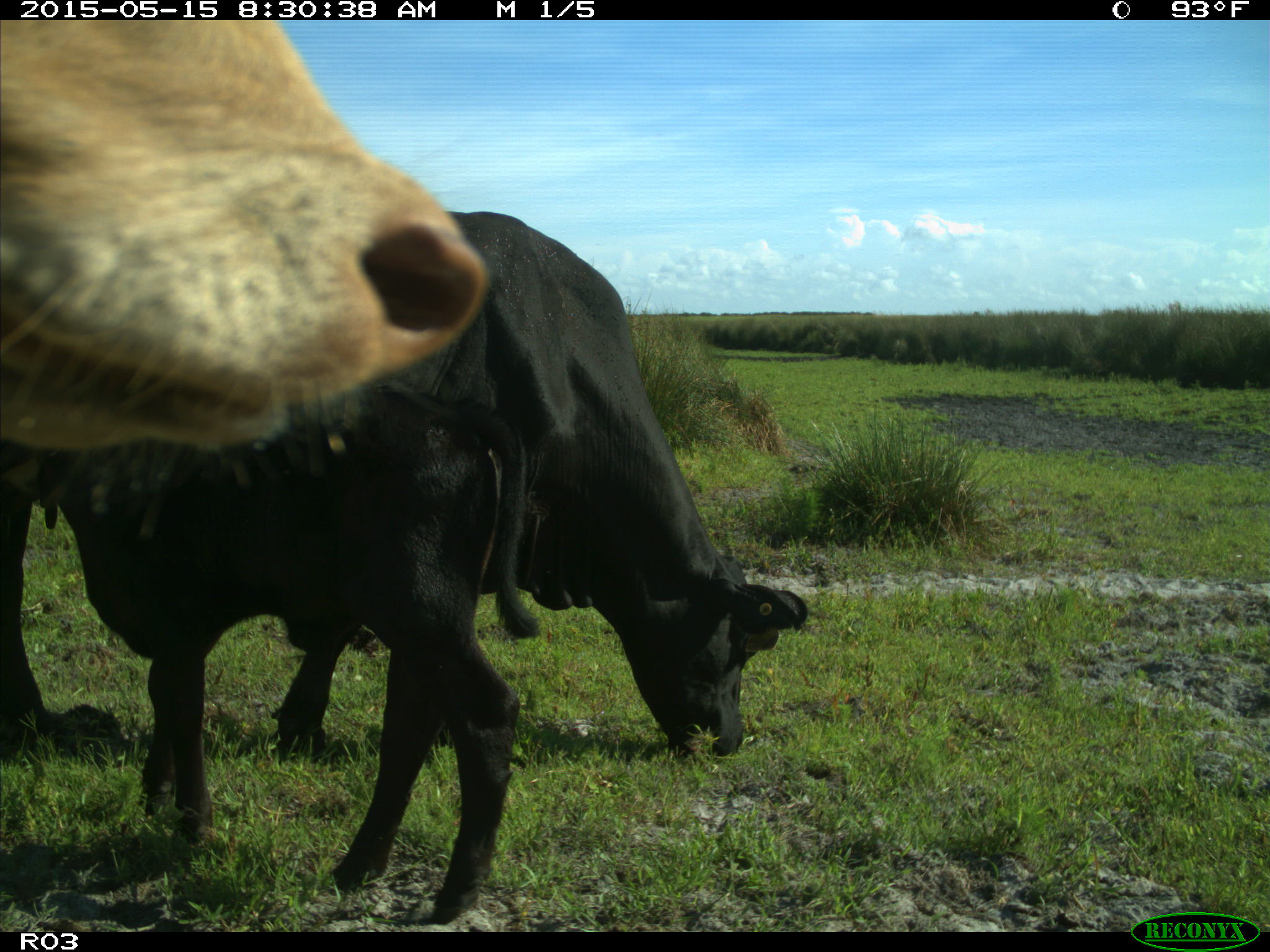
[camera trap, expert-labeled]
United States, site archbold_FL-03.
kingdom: Animalia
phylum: Chordata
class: Mammalia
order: Artiodactyla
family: Bovidae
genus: Bos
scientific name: Bos taurus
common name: domestic cow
Bos taurus (domestic cow).